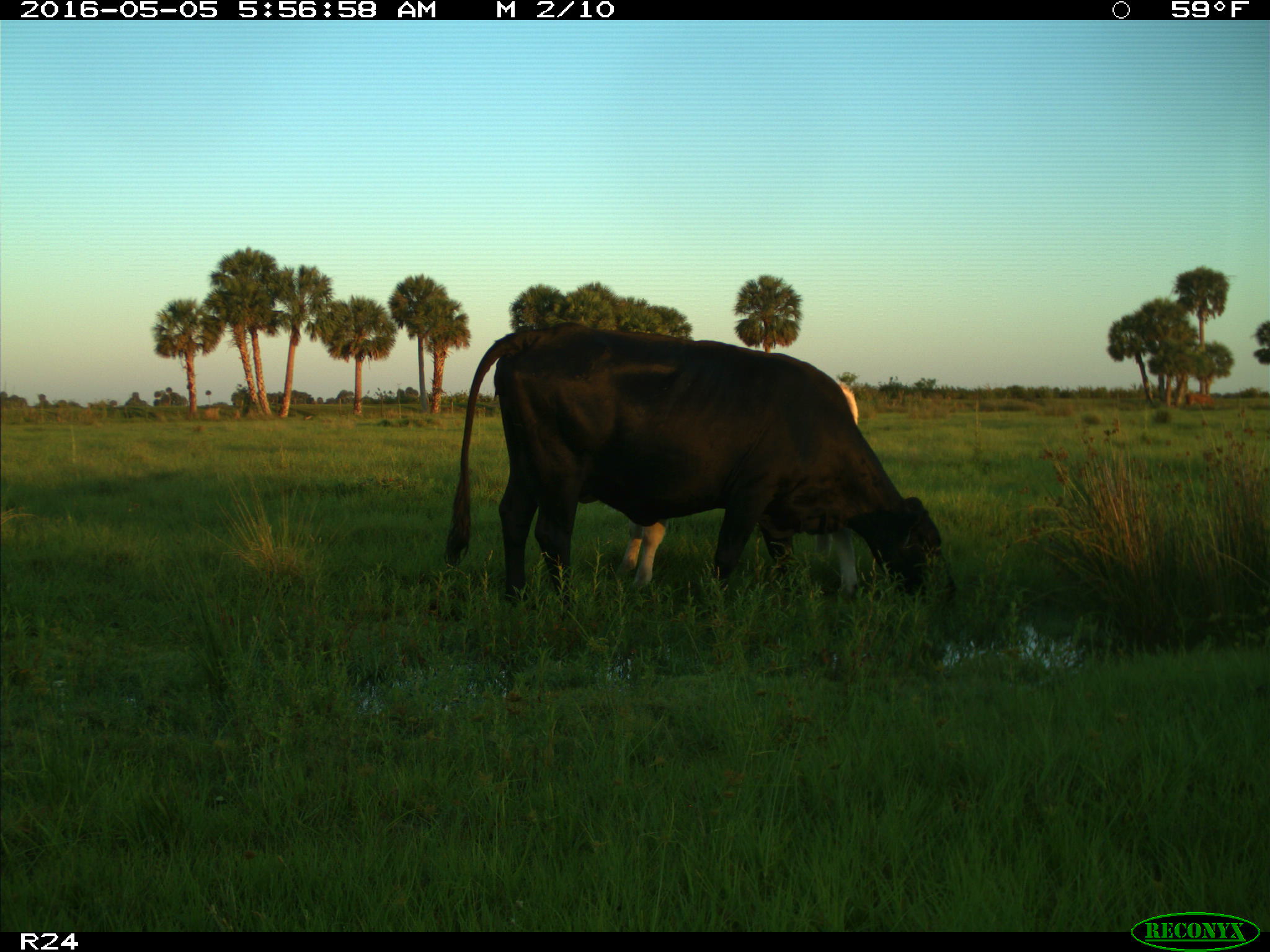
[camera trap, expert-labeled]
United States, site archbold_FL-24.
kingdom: Animalia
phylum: Chordata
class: Mammalia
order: Artiodactyla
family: Bovidae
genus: Bos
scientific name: Bos taurus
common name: domestic cow